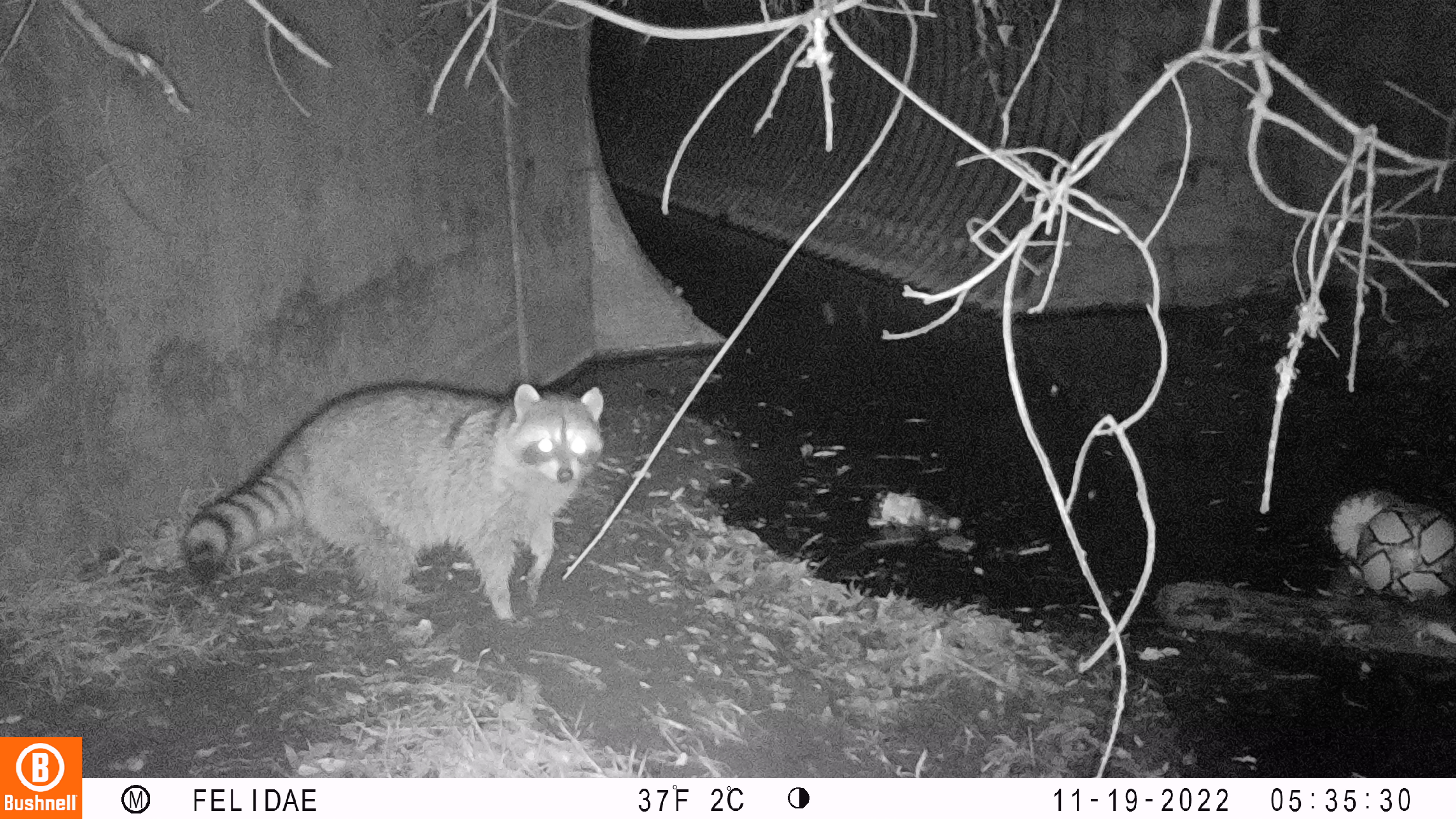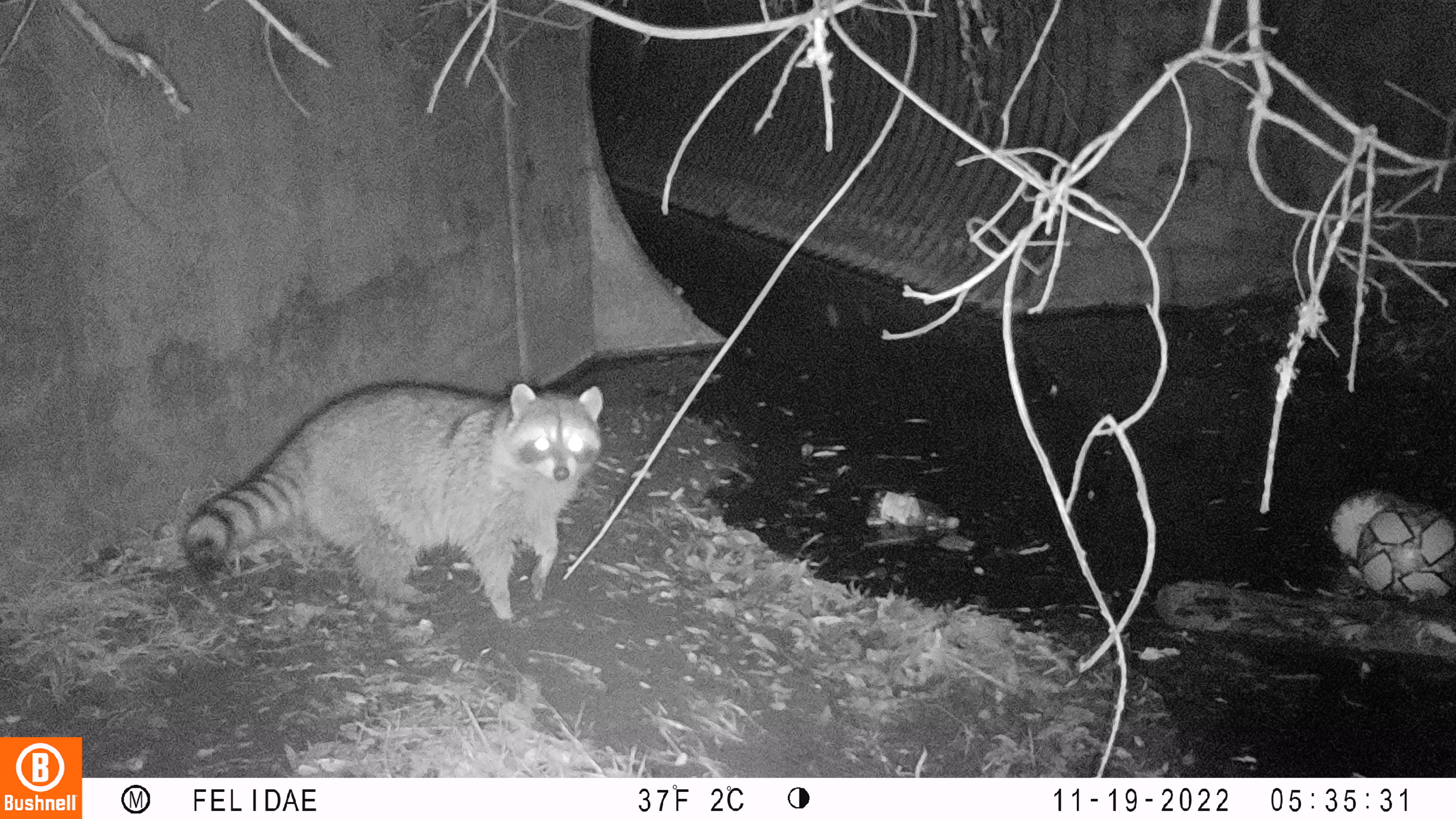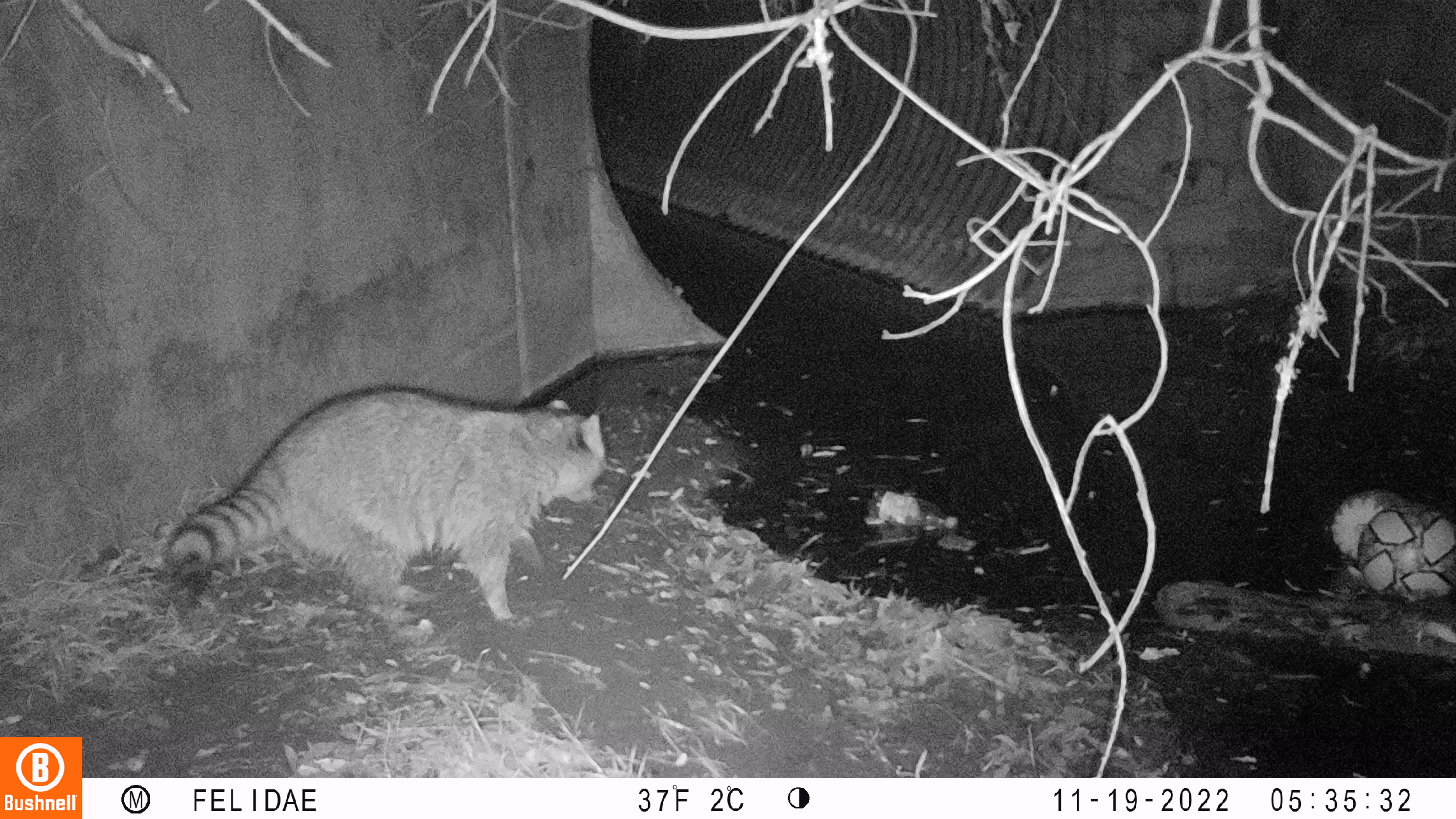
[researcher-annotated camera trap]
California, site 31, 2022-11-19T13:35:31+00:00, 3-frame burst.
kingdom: Animalia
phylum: Chordata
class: Mammalia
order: Carnivora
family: Procyonidae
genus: Procyon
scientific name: Procyon lotor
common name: raccoon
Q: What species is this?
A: Raccoon (Procyon lotor).